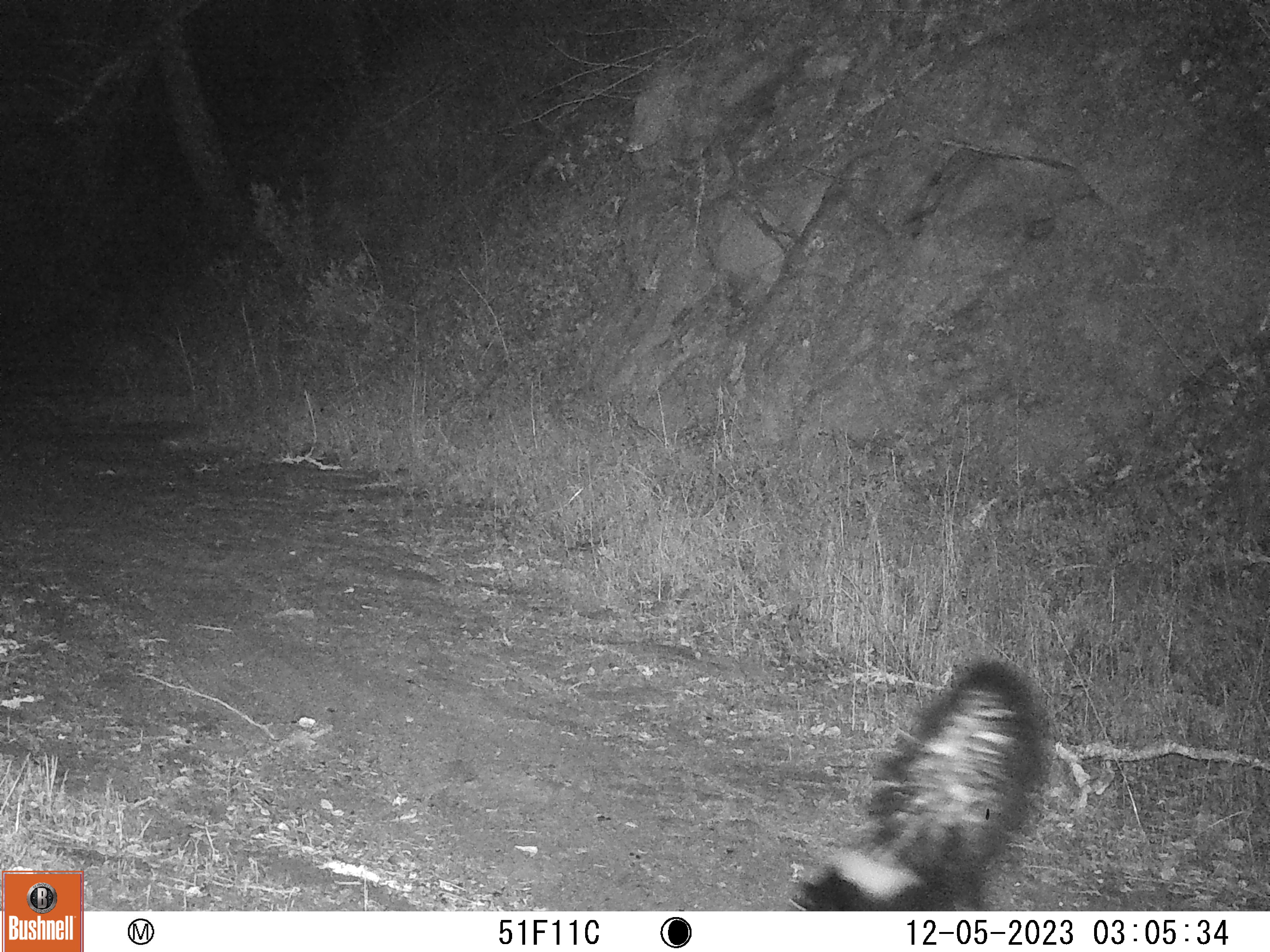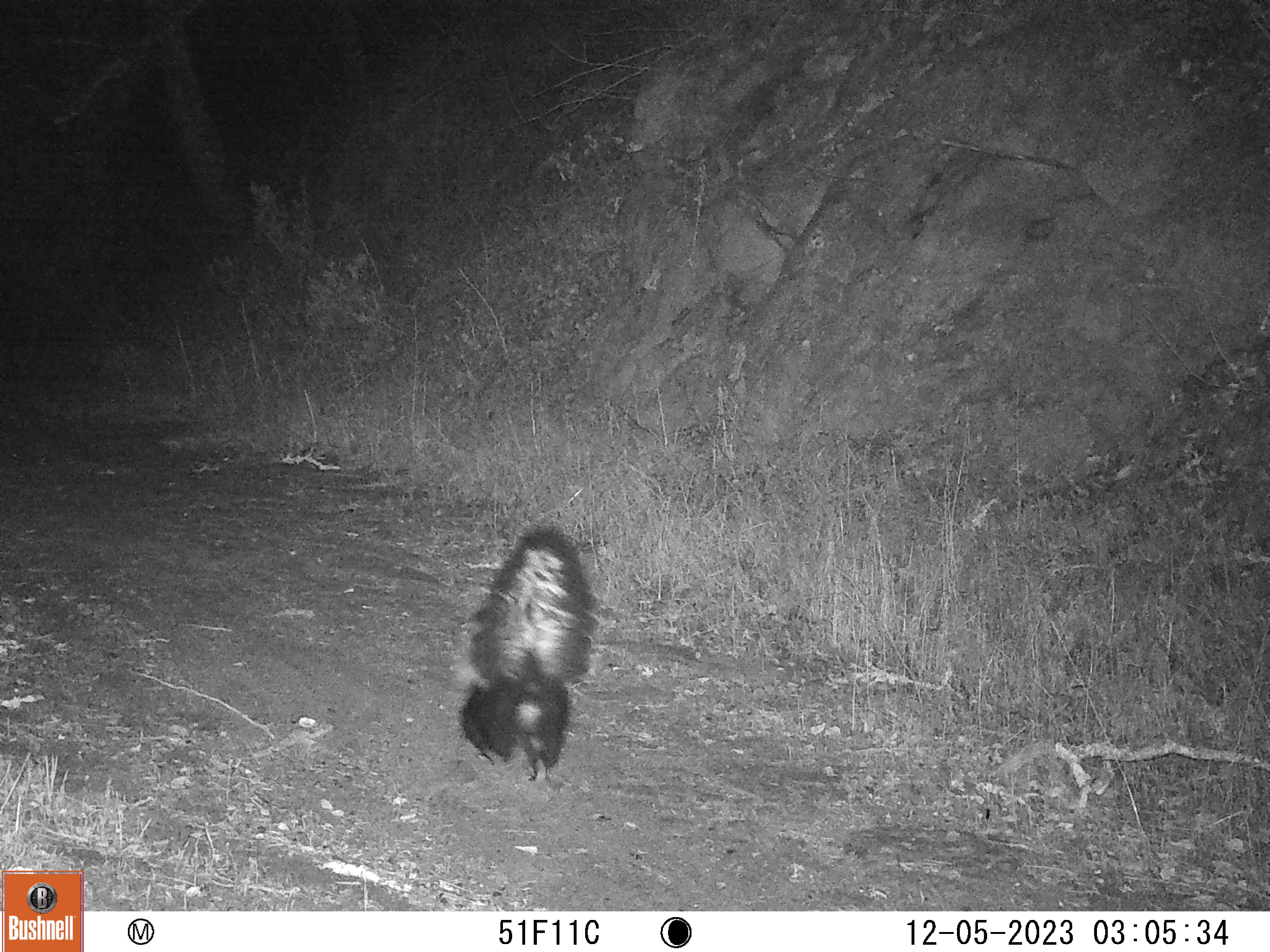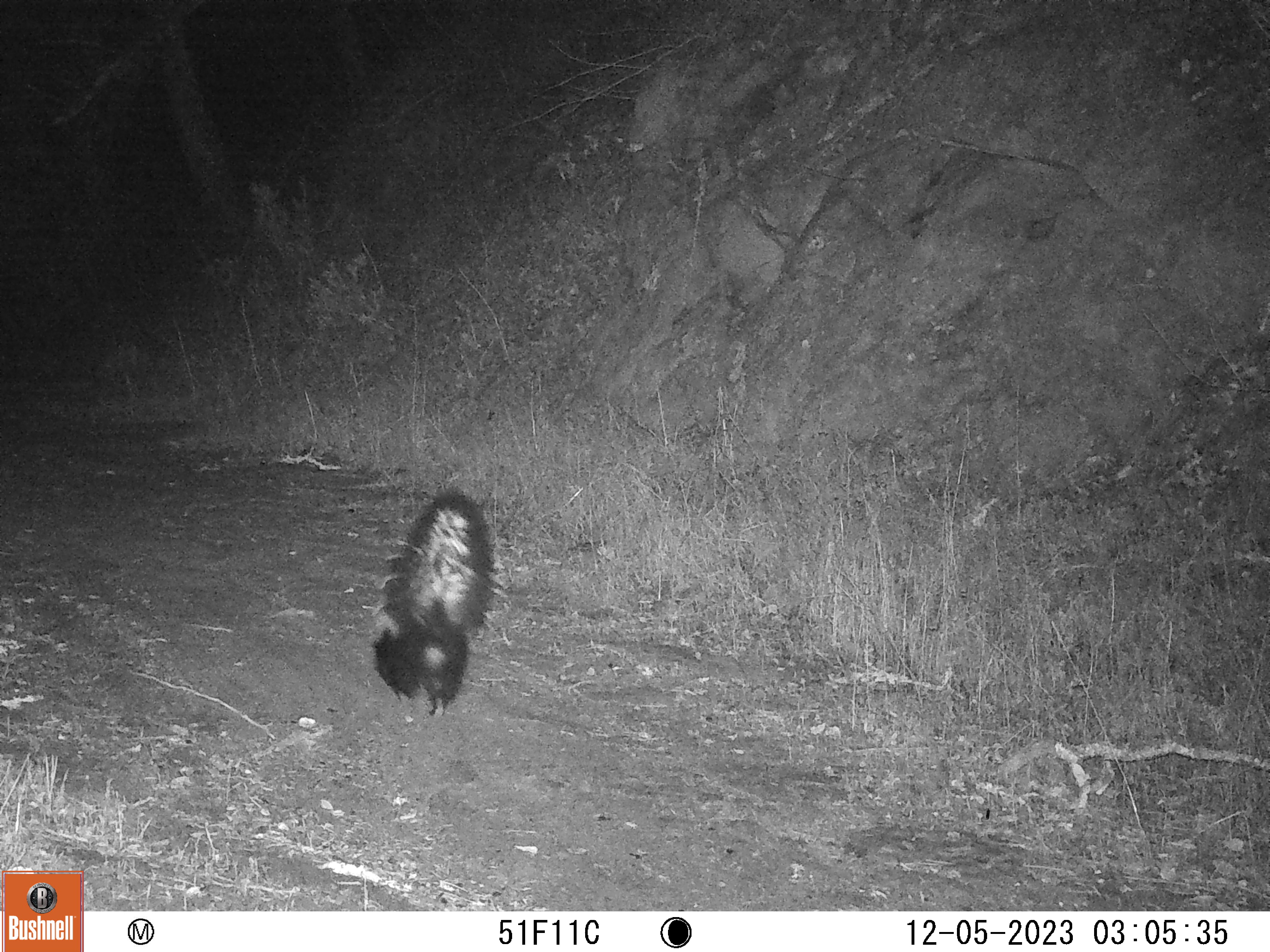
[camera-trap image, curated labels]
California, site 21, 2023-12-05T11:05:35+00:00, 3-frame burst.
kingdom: Animalia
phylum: Chordata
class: Mammalia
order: Carnivora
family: Mephitidae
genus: Mephitis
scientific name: Mephitis mephitis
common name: striped skunk